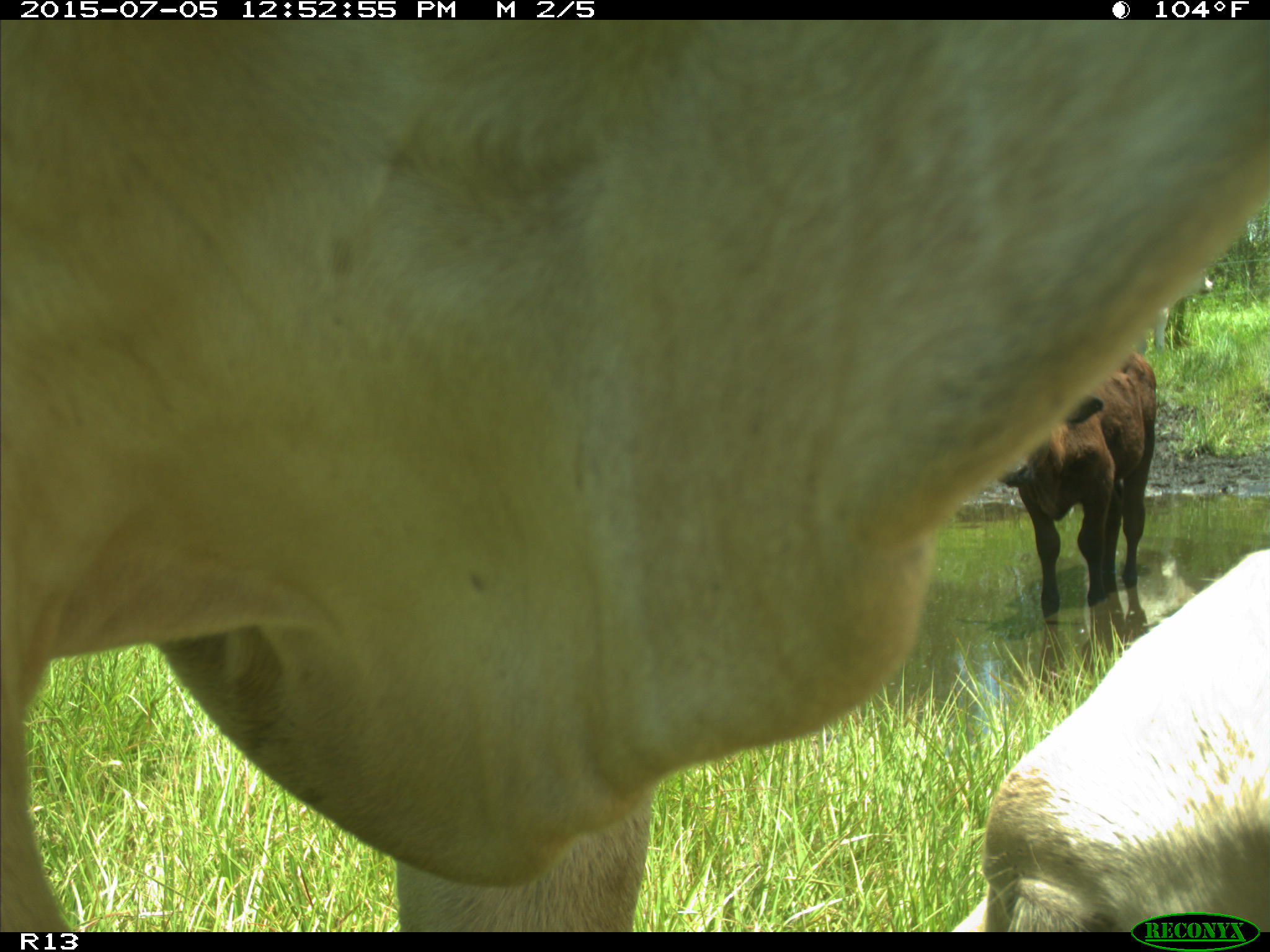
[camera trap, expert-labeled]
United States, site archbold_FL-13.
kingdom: Animalia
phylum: Chordata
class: Mammalia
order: Artiodactyla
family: Bovidae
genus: Bos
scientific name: Bos taurus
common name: domestic cow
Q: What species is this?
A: Bos taurus (domestic cow).